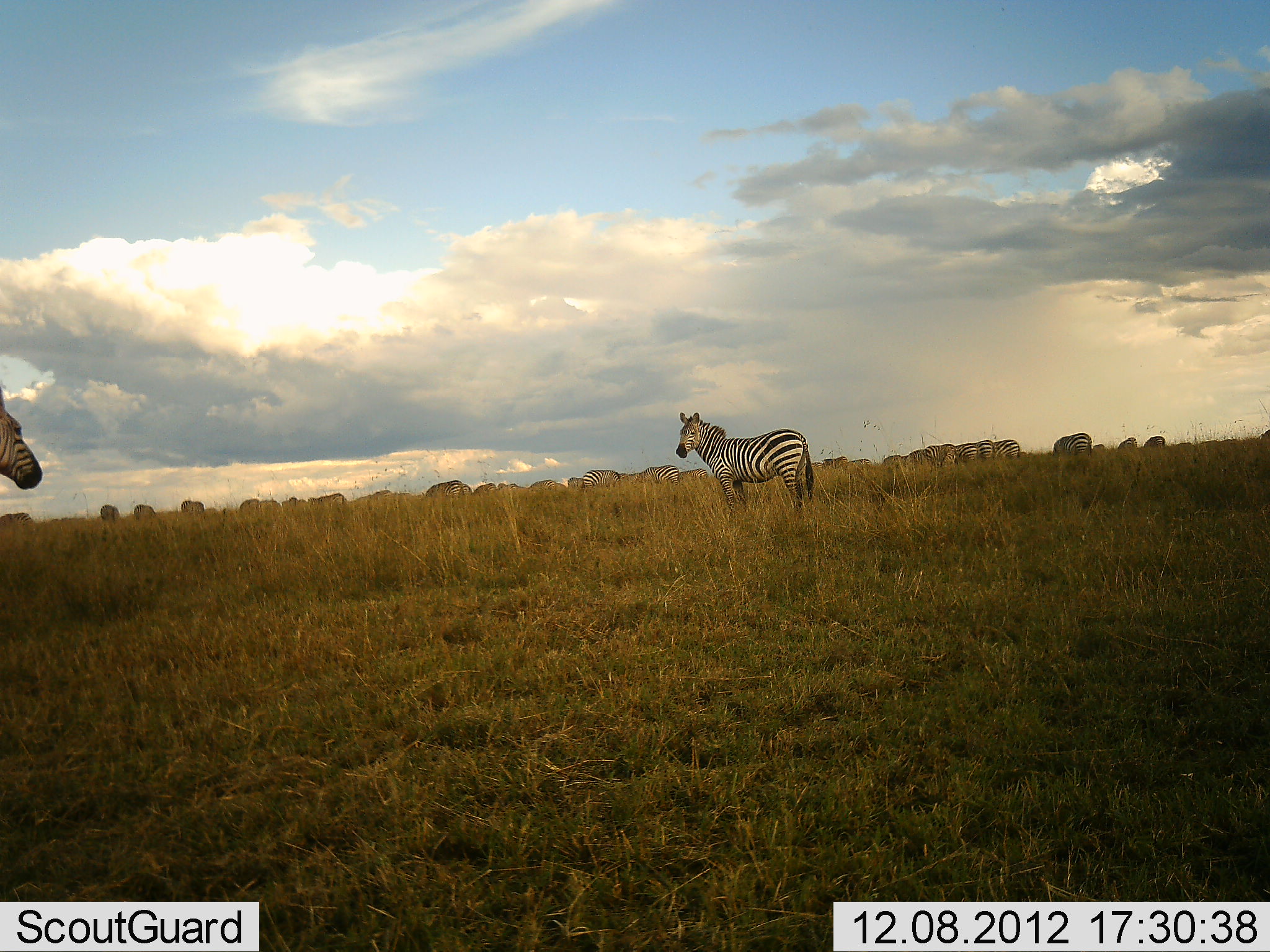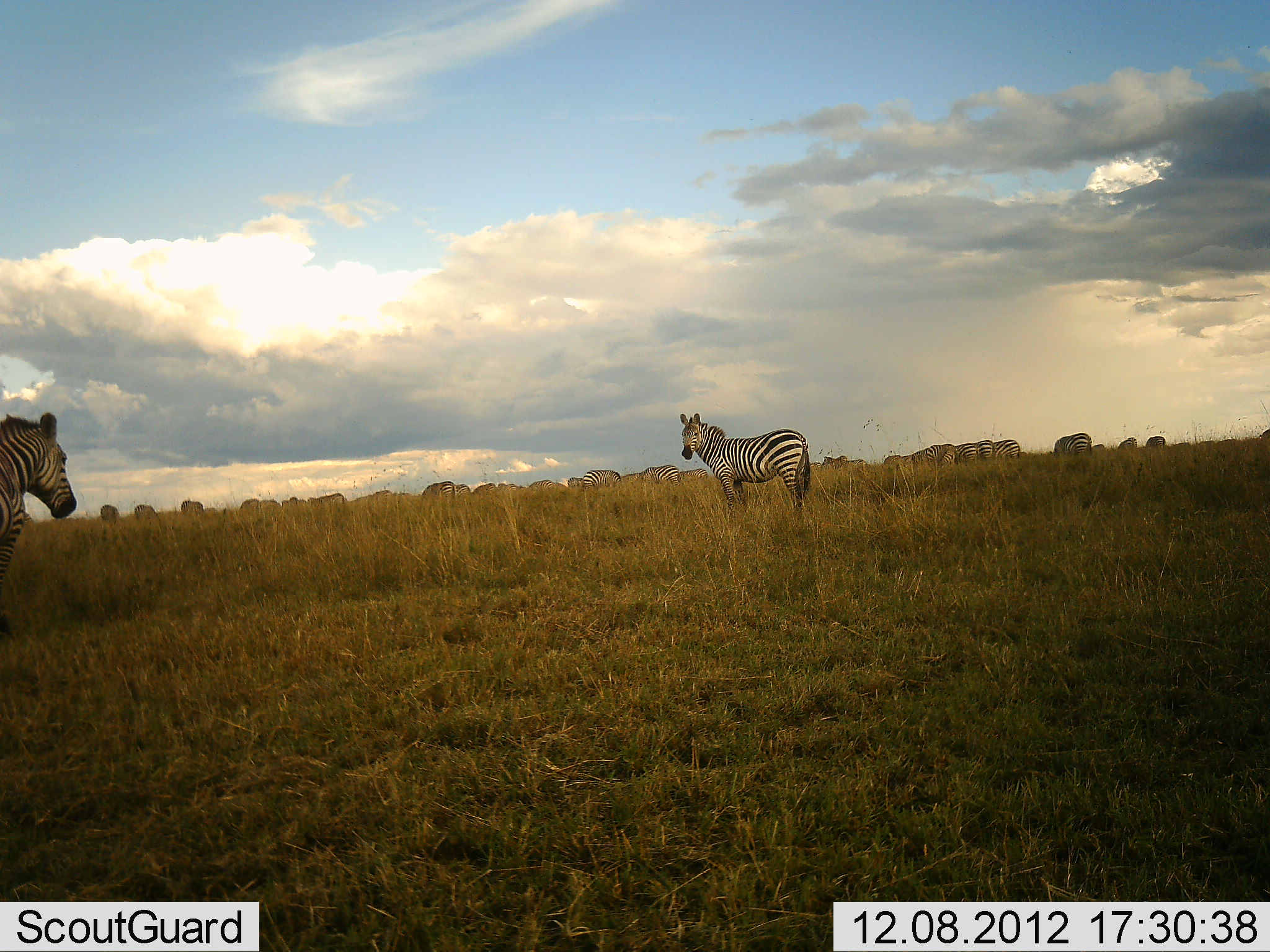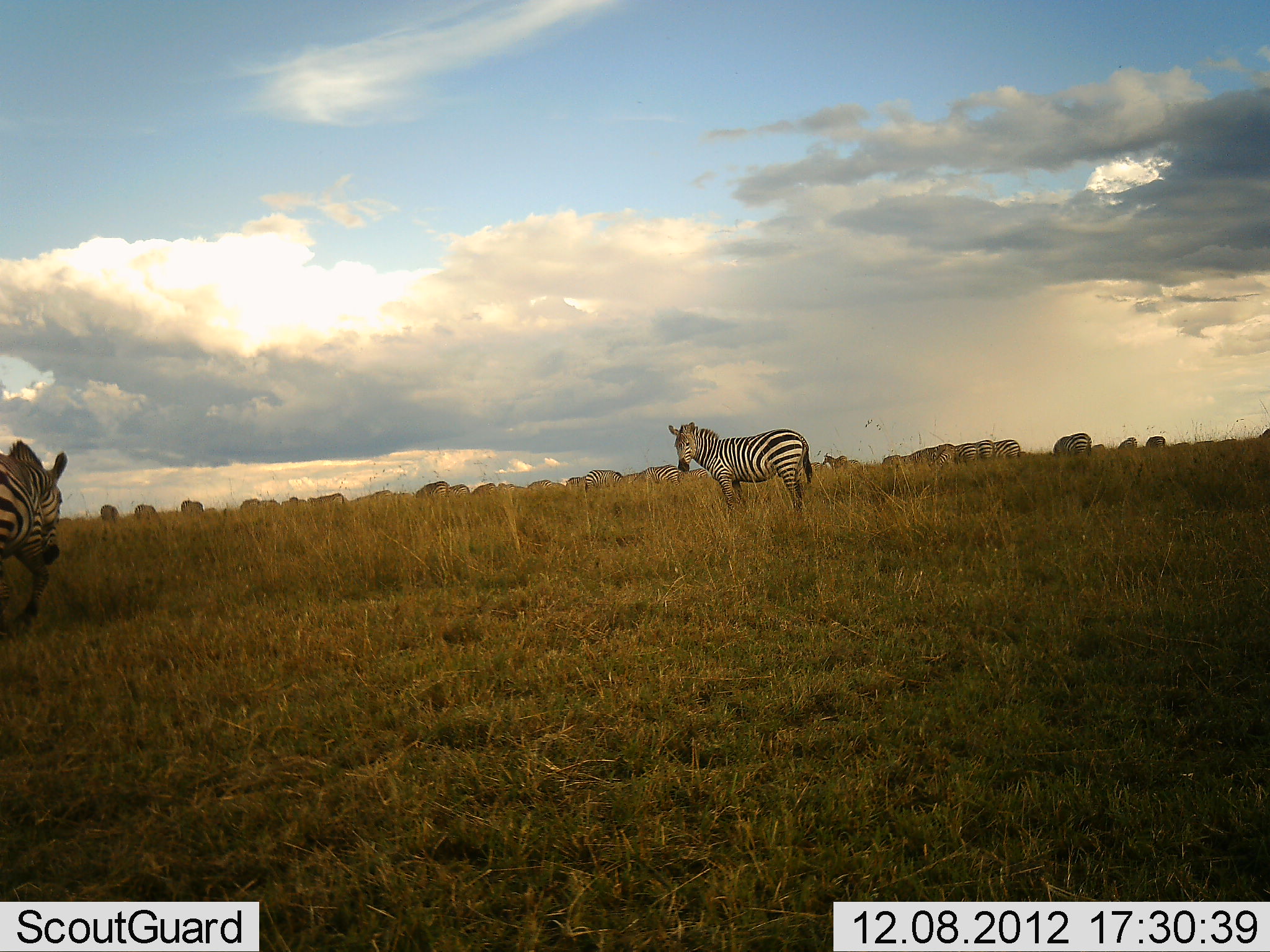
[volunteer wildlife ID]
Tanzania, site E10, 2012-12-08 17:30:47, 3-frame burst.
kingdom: Animalia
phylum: Chordata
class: Mammalia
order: Perissodactyla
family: Equidae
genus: Equus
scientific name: Equus quagga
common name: plains zebra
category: zebra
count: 11-50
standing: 80%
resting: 6%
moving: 31%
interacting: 0%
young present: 0%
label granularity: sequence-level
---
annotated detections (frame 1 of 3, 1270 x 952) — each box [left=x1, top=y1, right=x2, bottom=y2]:
animal: [left=675, top=412, right=813, bottom=513]; [left=0, top=385, right=44, bottom=491]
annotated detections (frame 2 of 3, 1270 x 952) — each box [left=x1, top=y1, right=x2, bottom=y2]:
animal: [left=0, top=412, right=77, bottom=638]; [left=678, top=410, right=809, bottom=519]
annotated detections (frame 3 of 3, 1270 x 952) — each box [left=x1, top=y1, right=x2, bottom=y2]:
animal: [left=0, top=439, right=68, bottom=642]; [left=670, top=422, right=814, bottom=516]